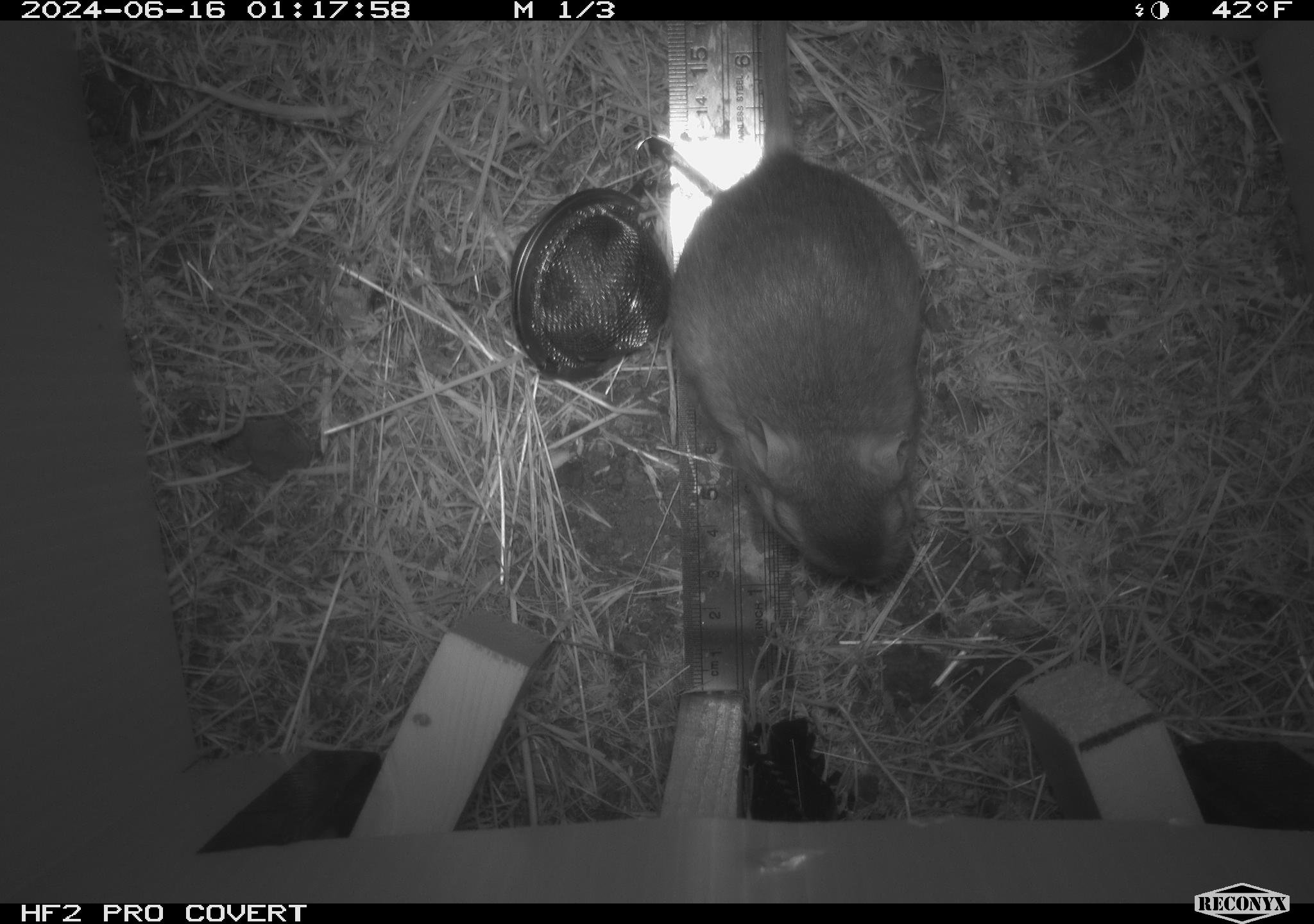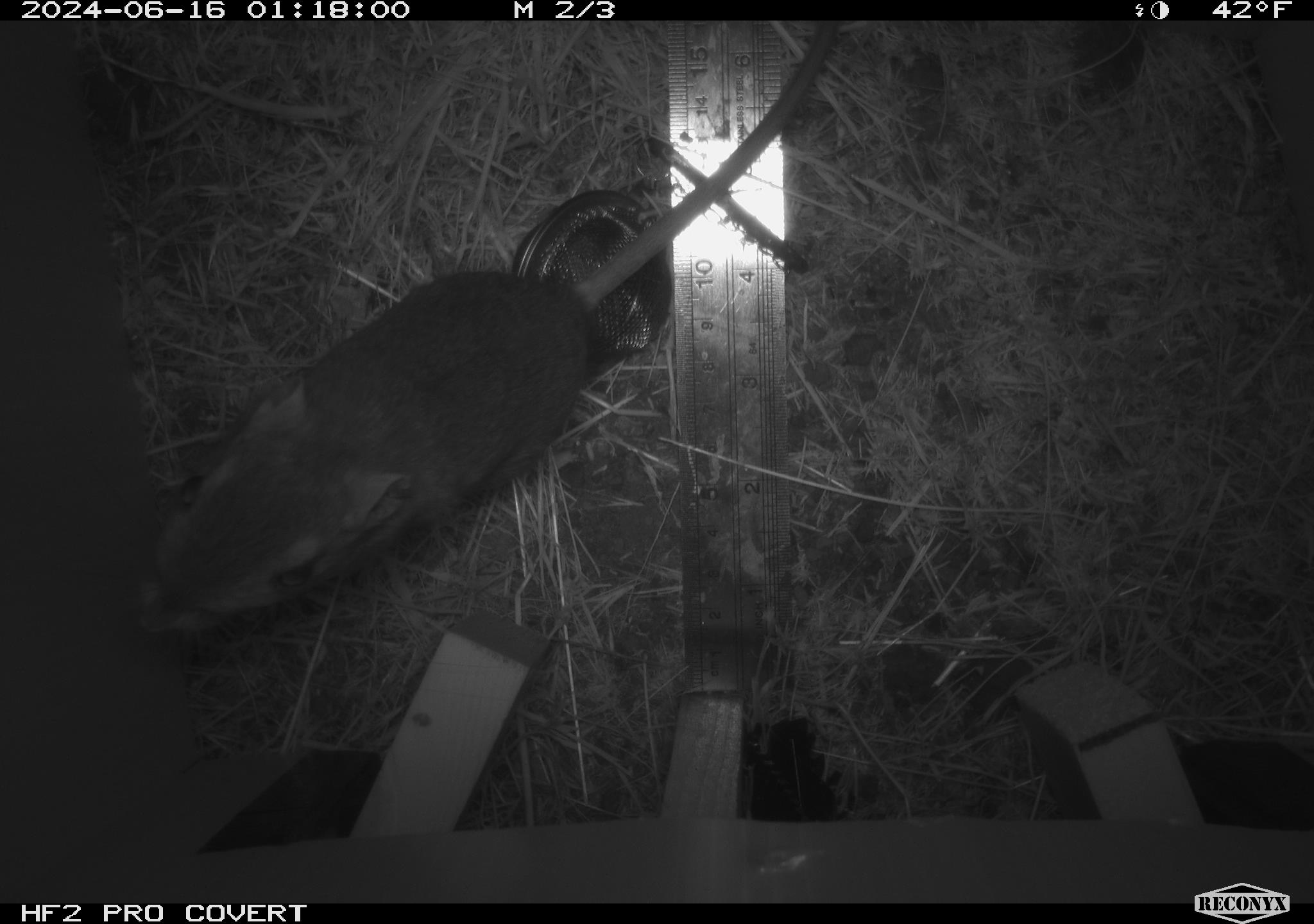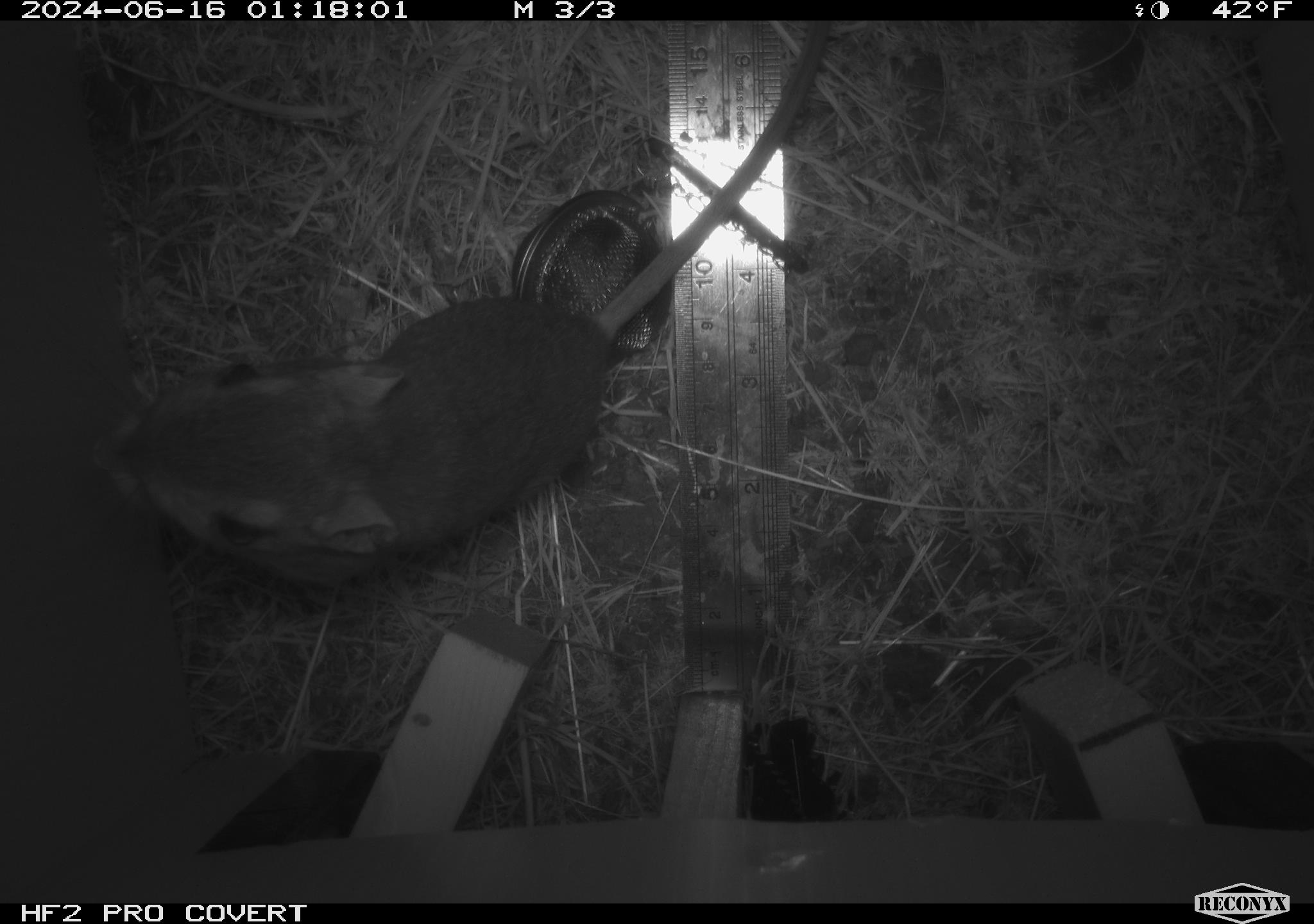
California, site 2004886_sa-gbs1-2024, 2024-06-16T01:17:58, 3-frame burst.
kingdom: Animalia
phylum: Chordata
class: Mammalia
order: Rodentia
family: Heteromyidae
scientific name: Heteromyidae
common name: kangaroo rats and pocket mice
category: heteromyidae family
Heteromyidae family (kangaroo rats and pocket mice) (Heteromyidae).